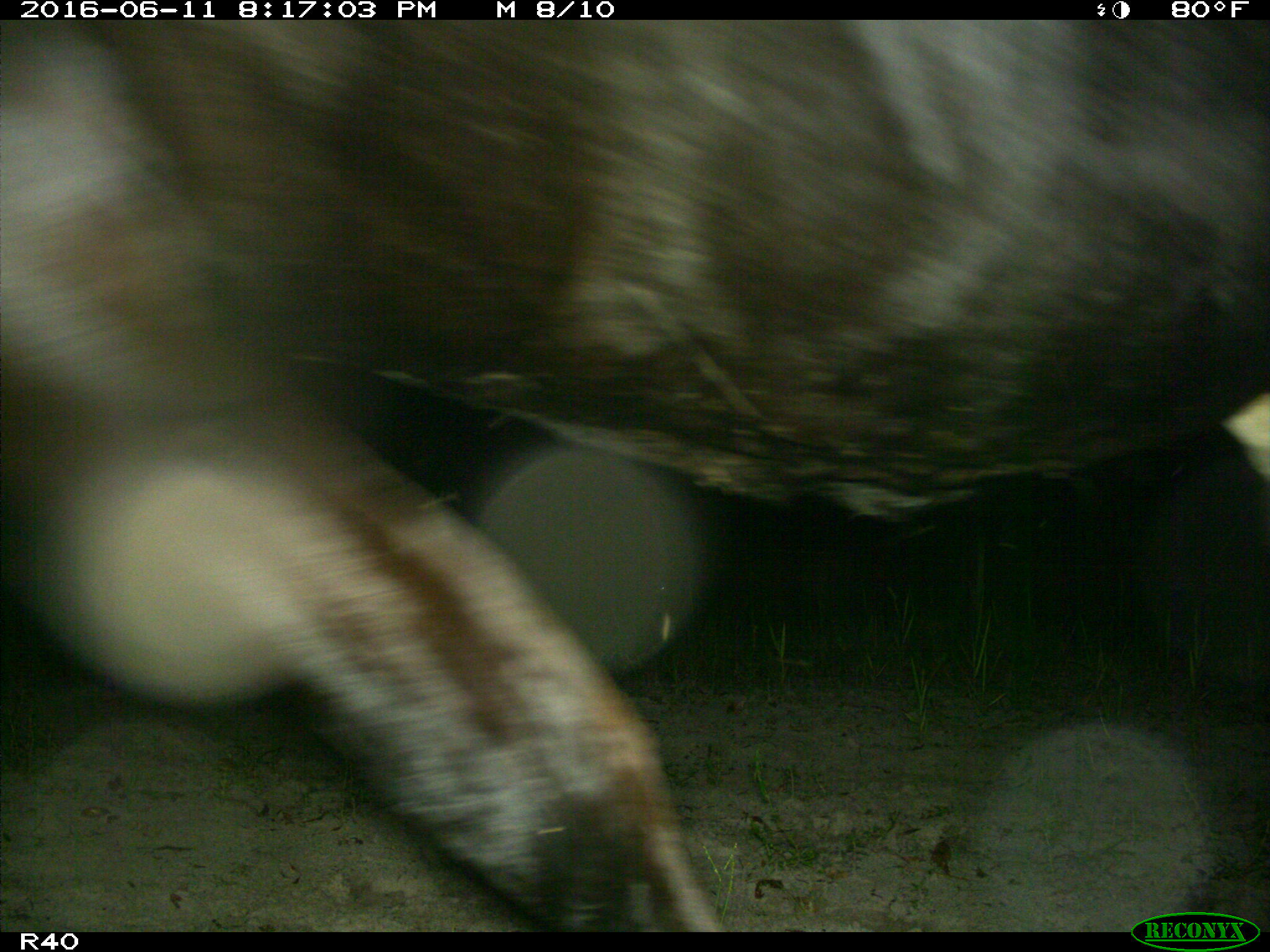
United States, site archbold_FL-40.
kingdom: Animalia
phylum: Chordata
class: Mammalia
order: Artiodactyla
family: Bovidae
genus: Bos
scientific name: Bos taurus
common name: domestic cow